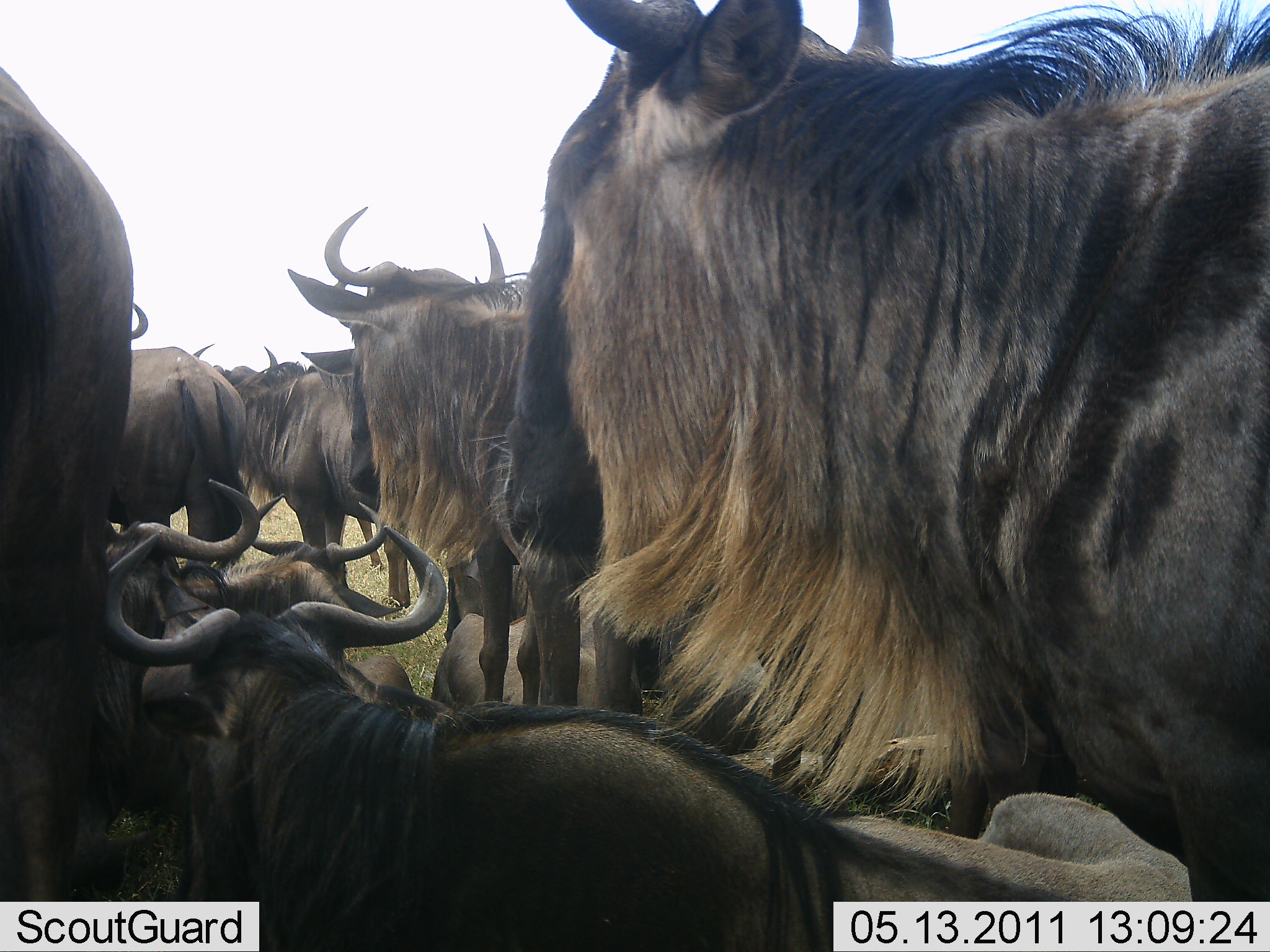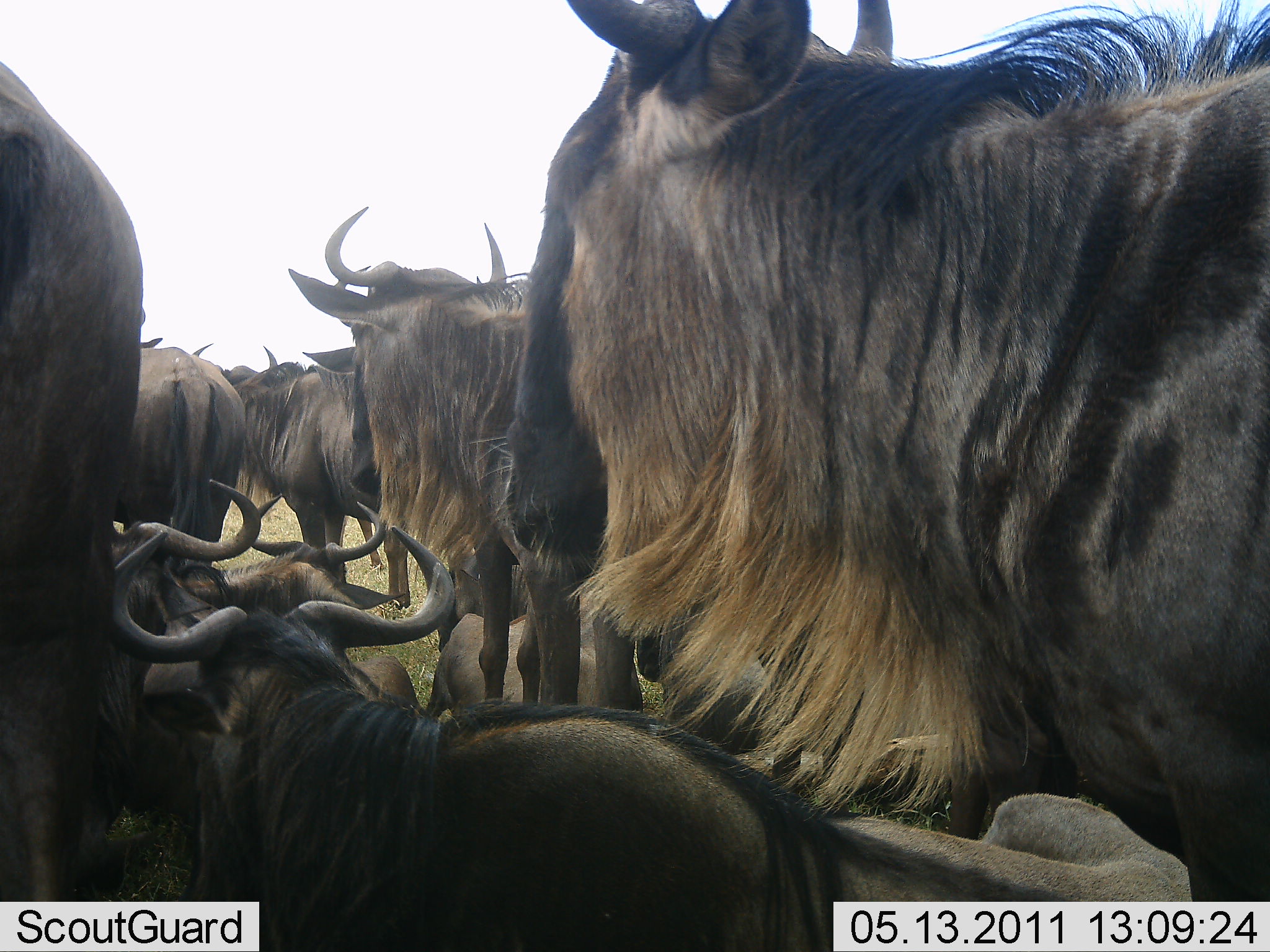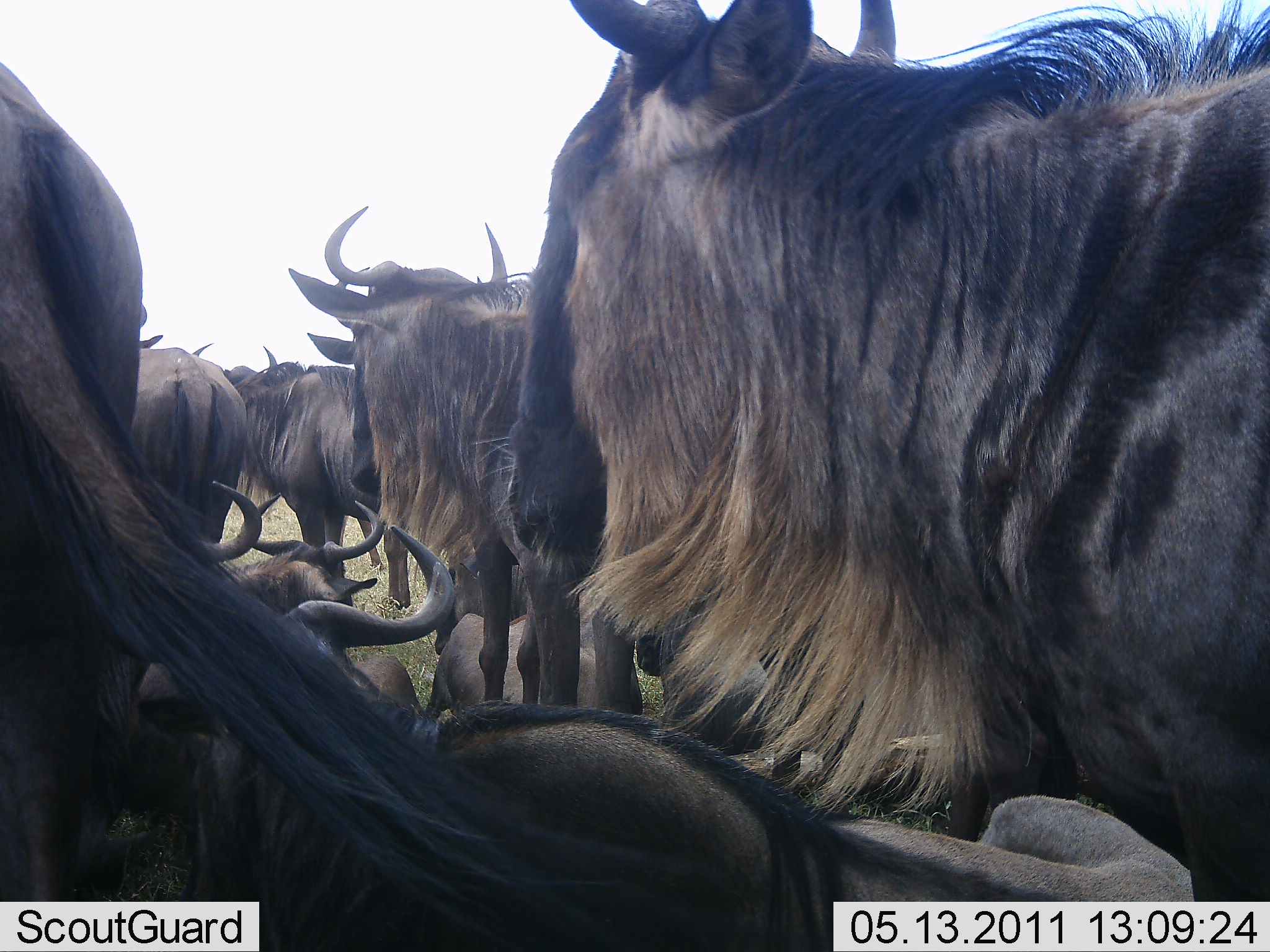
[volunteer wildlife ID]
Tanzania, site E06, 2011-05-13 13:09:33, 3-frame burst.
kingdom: Animalia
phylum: Chordata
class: Mammalia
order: Artiodactyla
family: Bovidae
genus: Connochaetes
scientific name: Connochaetes taurinus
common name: blue wildebeest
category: wildebeest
Wildebeest (blue wildebeest) (Connochaetes taurinus), count 11-50. Behavior (volunteer vote fractions): standing 60%, resting 70%, moving 10%, interacting 10%. Young present (vote fraction): 10%. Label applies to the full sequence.